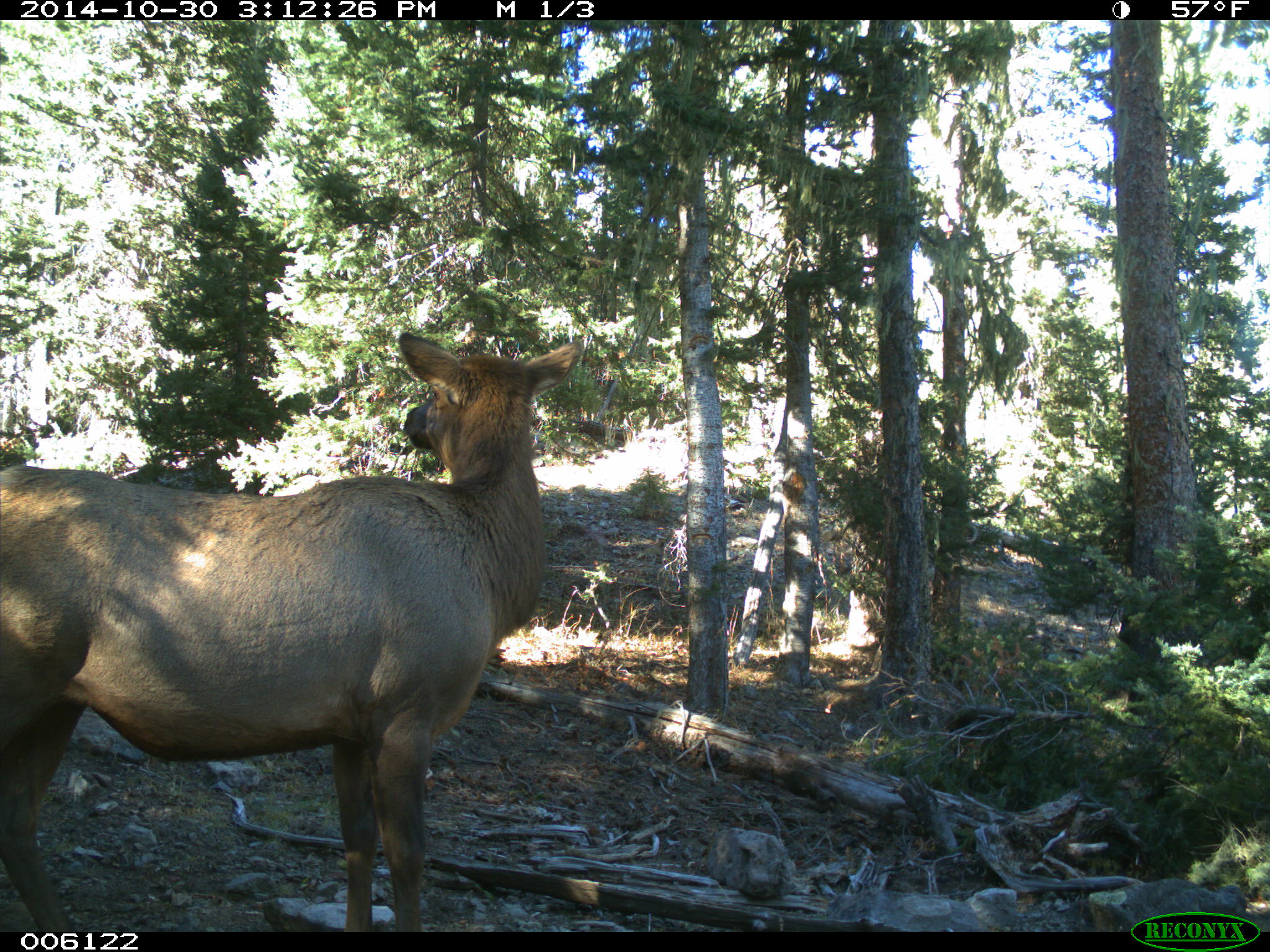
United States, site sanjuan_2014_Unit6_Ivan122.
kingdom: Animalia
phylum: Chordata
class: Mammalia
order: Artiodactyla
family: Cervidae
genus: Cervus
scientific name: Cervus elaphus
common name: red deer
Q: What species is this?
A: Cervus elaphus (red deer).